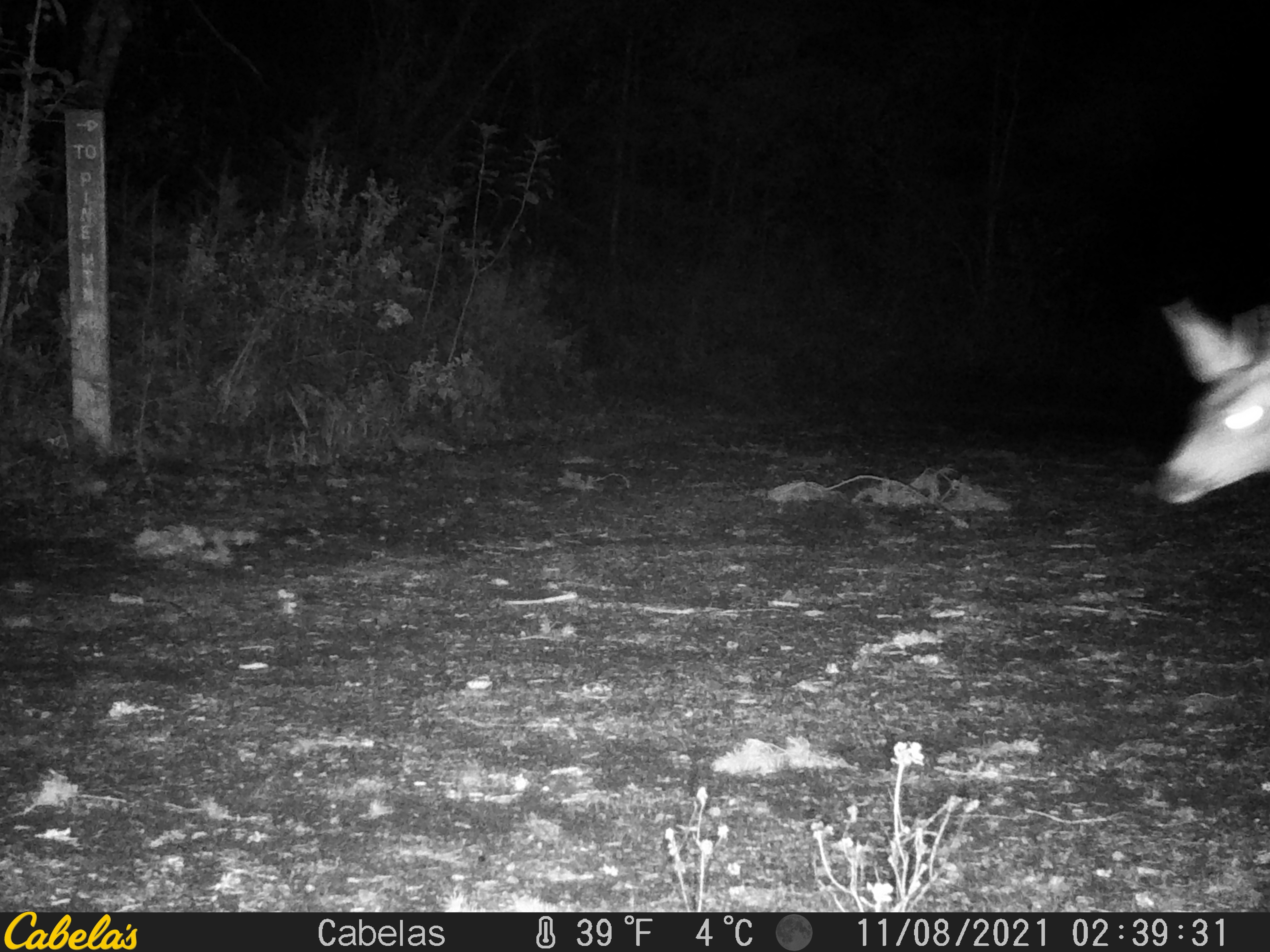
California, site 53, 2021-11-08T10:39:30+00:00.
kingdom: Animalia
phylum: Chordata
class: Mammalia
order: Artiodactyla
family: Cervidae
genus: Odocoileus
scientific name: Odocoileus hemionus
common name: mule deer